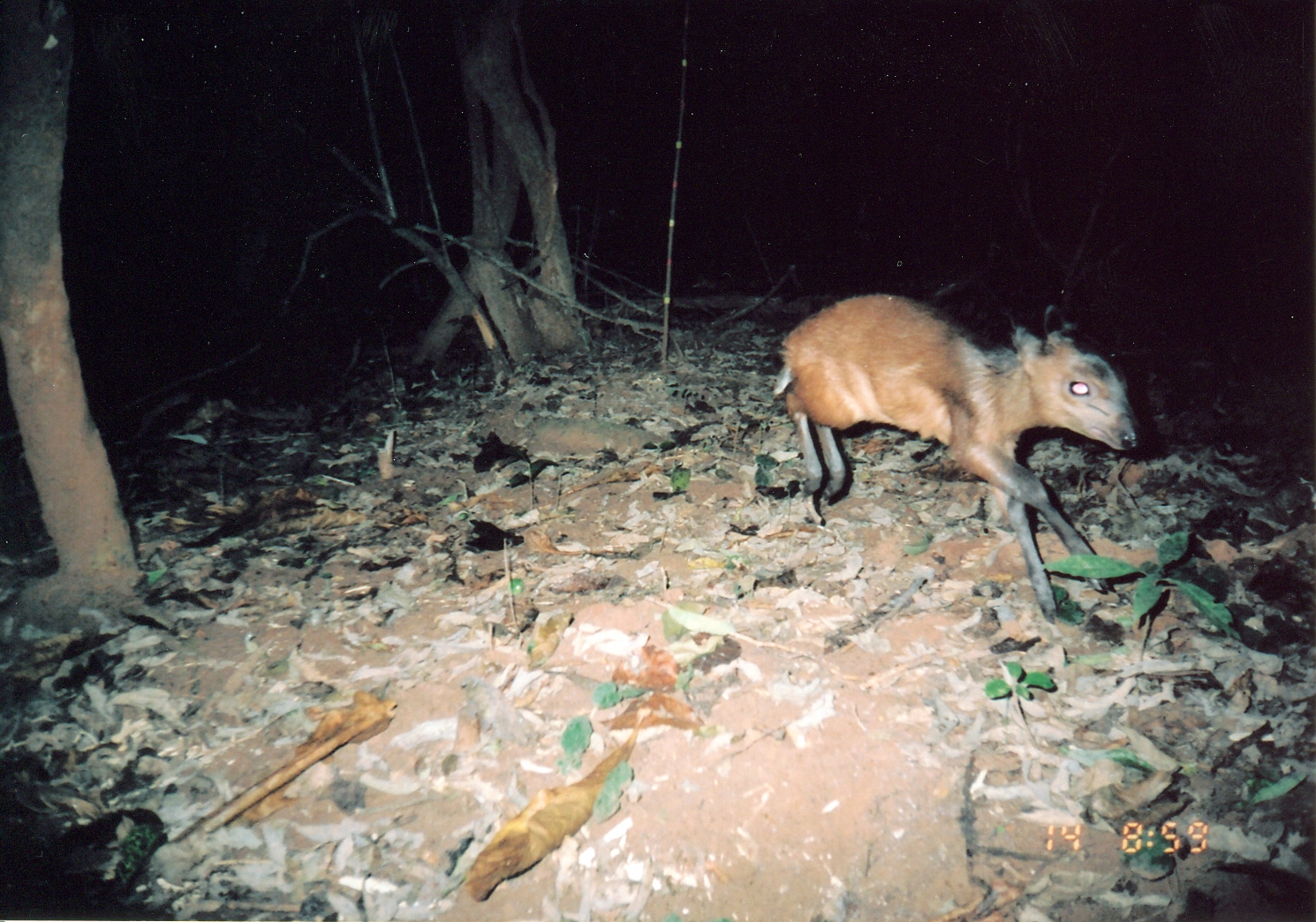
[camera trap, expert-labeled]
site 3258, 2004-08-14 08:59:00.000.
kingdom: Animalia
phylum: Chordata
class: Mammalia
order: Artiodactyla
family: Bovidae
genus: Cephalophus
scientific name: Cephalophus harveyi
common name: harvey's duiker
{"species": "Cephalophus harveyi (harvey's duiker)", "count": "1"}